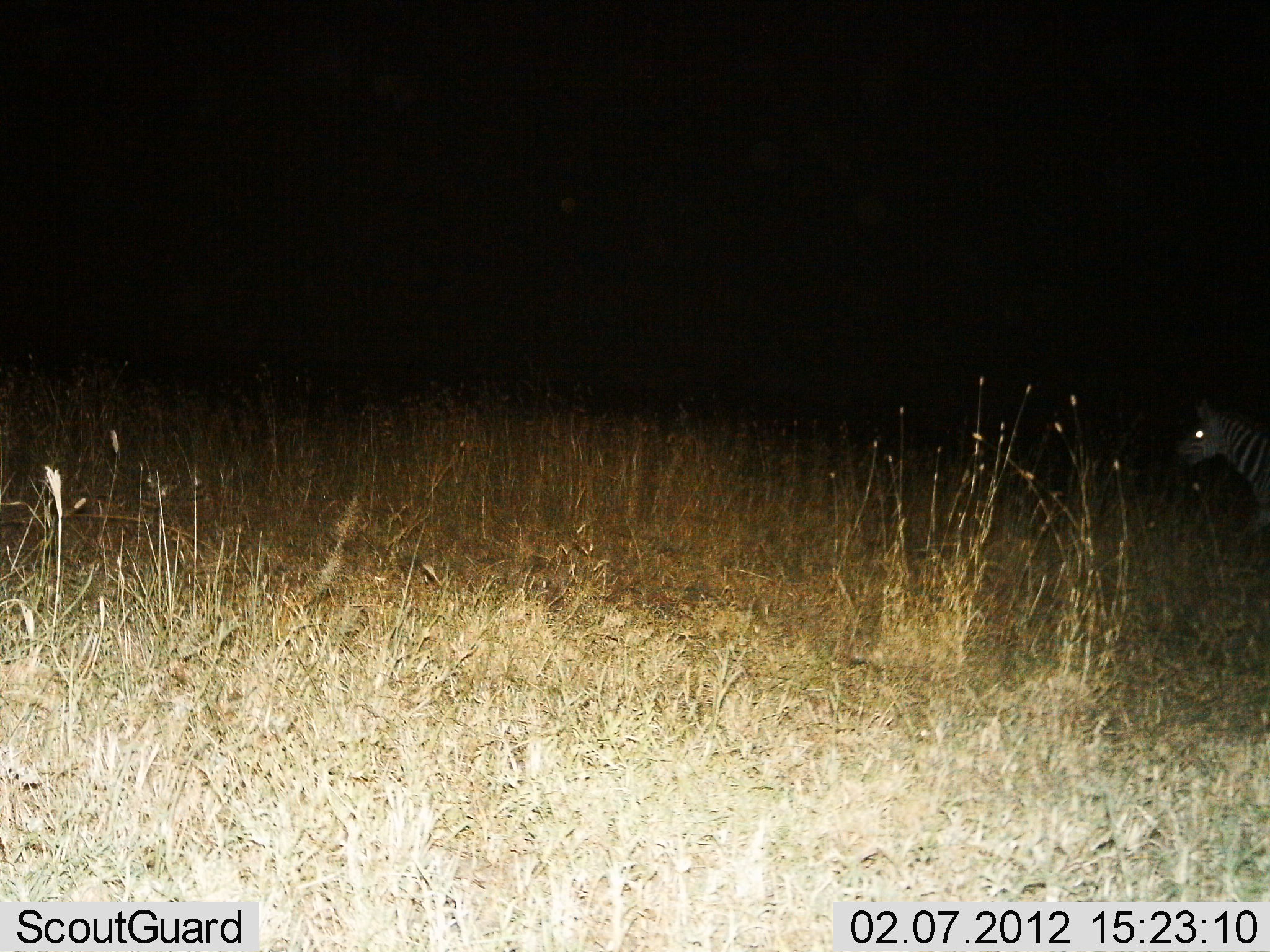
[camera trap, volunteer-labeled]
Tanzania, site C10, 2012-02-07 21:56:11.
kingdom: Animalia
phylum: Chordata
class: Mammalia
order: Perissodactyla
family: Equidae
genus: Equus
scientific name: Equus quagga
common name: plains zebra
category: zebra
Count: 1.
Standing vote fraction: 52%.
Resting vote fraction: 0%.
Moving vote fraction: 52%.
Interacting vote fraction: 0%.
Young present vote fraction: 0%.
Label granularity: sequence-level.